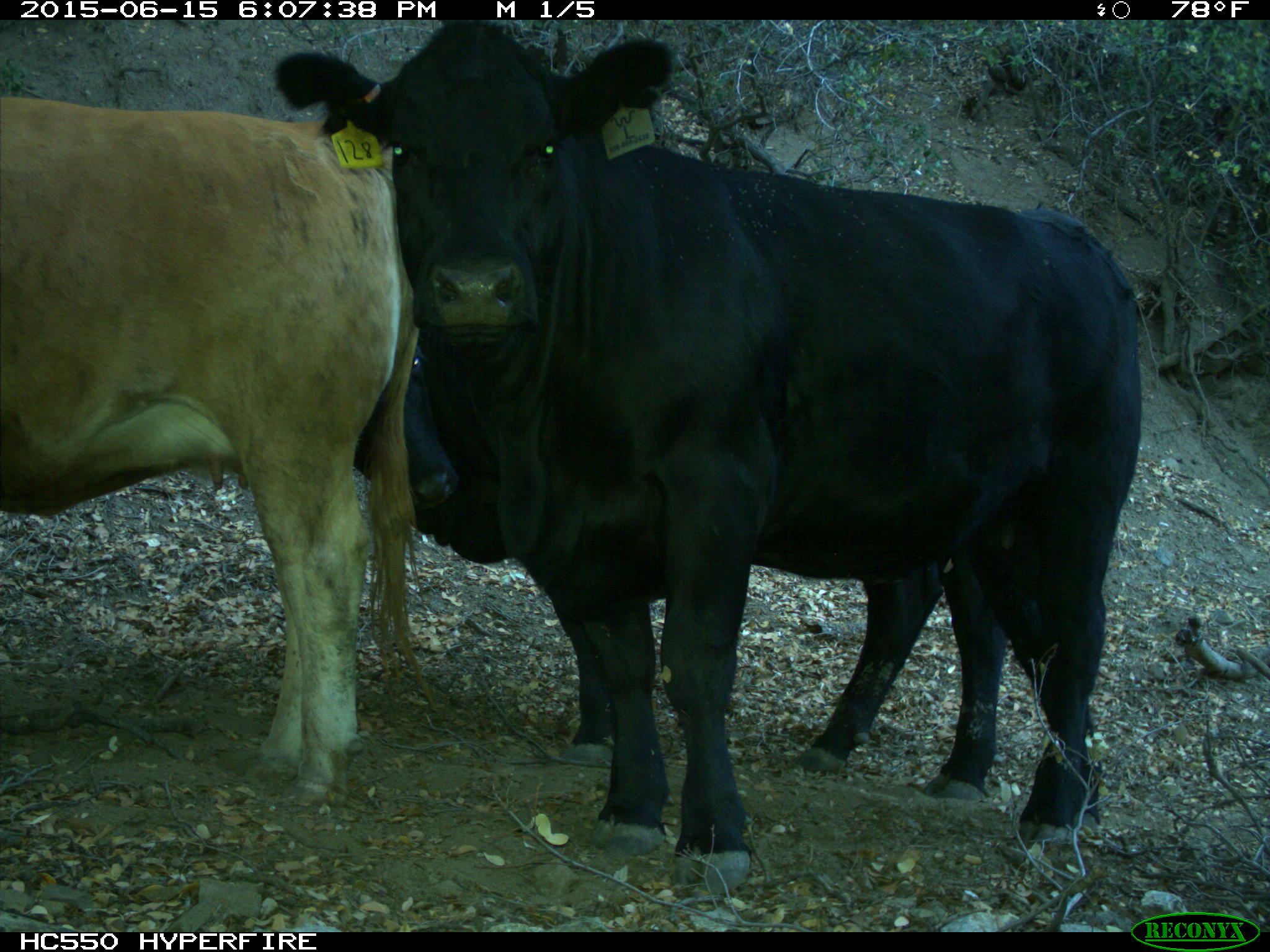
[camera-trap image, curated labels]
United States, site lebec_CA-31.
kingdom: Animalia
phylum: Chordata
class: Mammalia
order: Artiodactyla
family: Bovidae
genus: Bos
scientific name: Bos taurus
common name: domestic cow